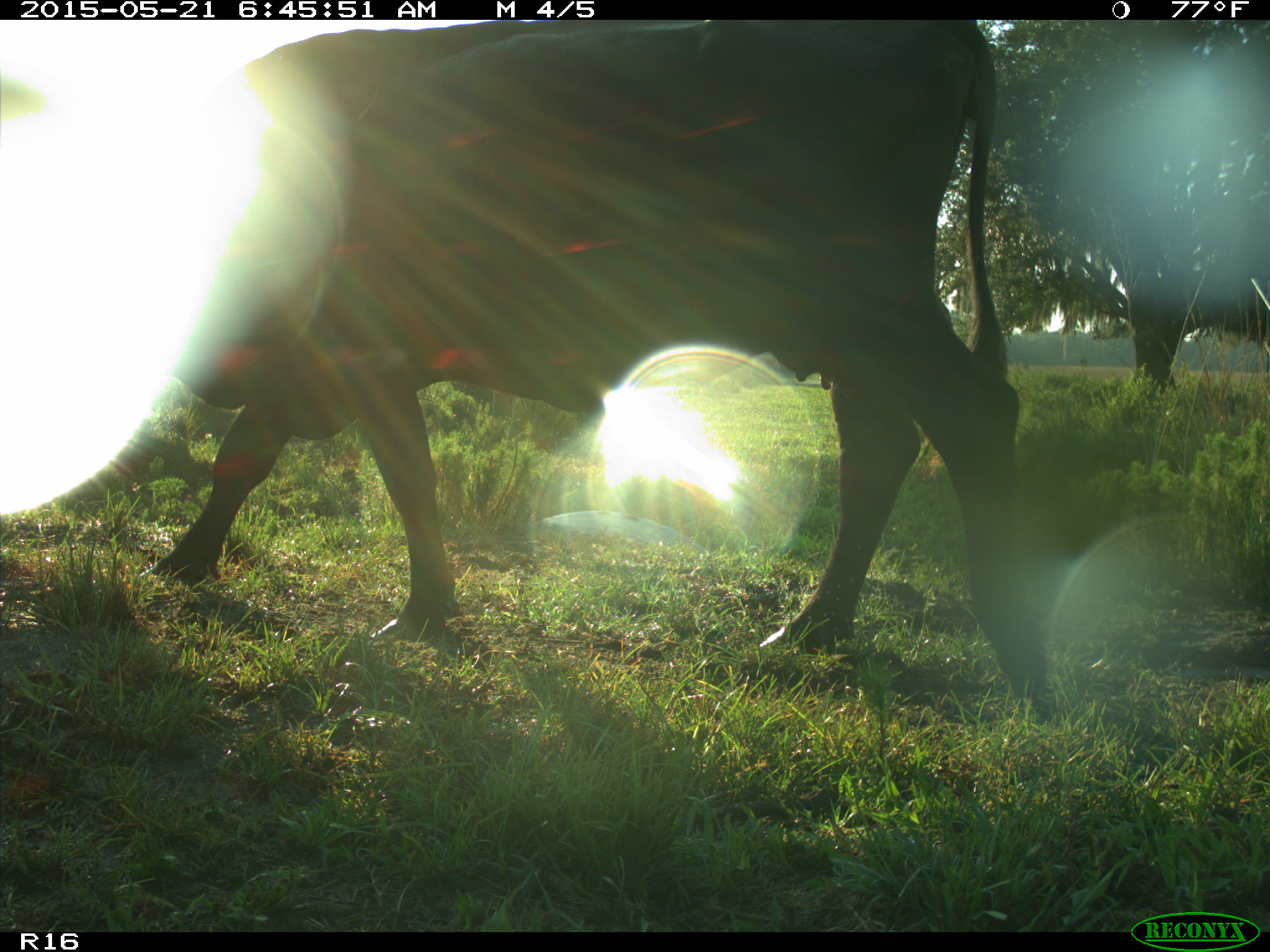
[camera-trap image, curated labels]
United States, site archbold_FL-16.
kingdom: Animalia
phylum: Chordata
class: Mammalia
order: Artiodactyla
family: Bovidae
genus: Bos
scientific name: Bos taurus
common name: domestic cow